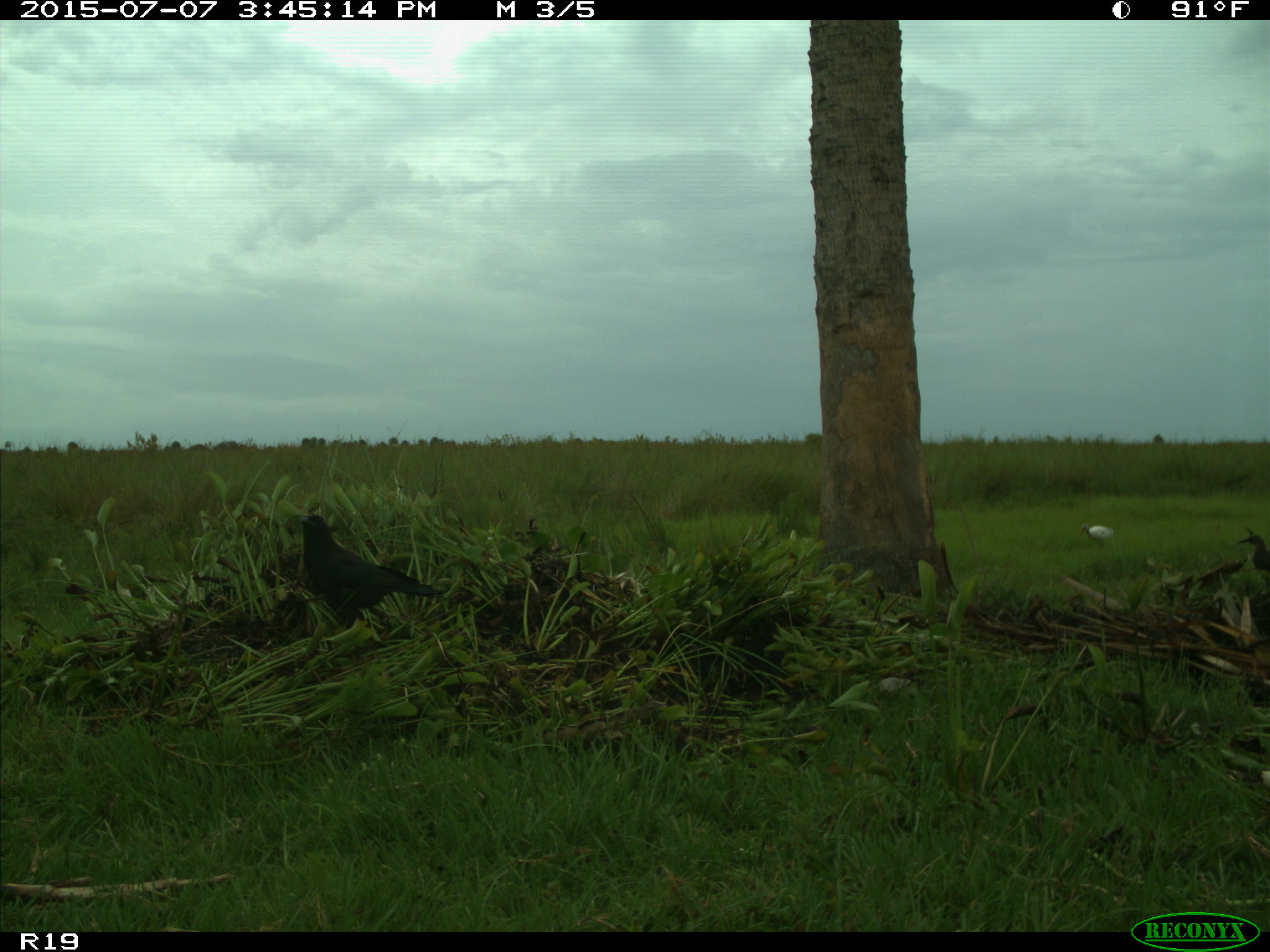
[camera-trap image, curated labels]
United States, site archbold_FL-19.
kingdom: Animalia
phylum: Chordata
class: Aves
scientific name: Aves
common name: birds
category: unidentified bird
Unidentified bird (birds) (Aves).